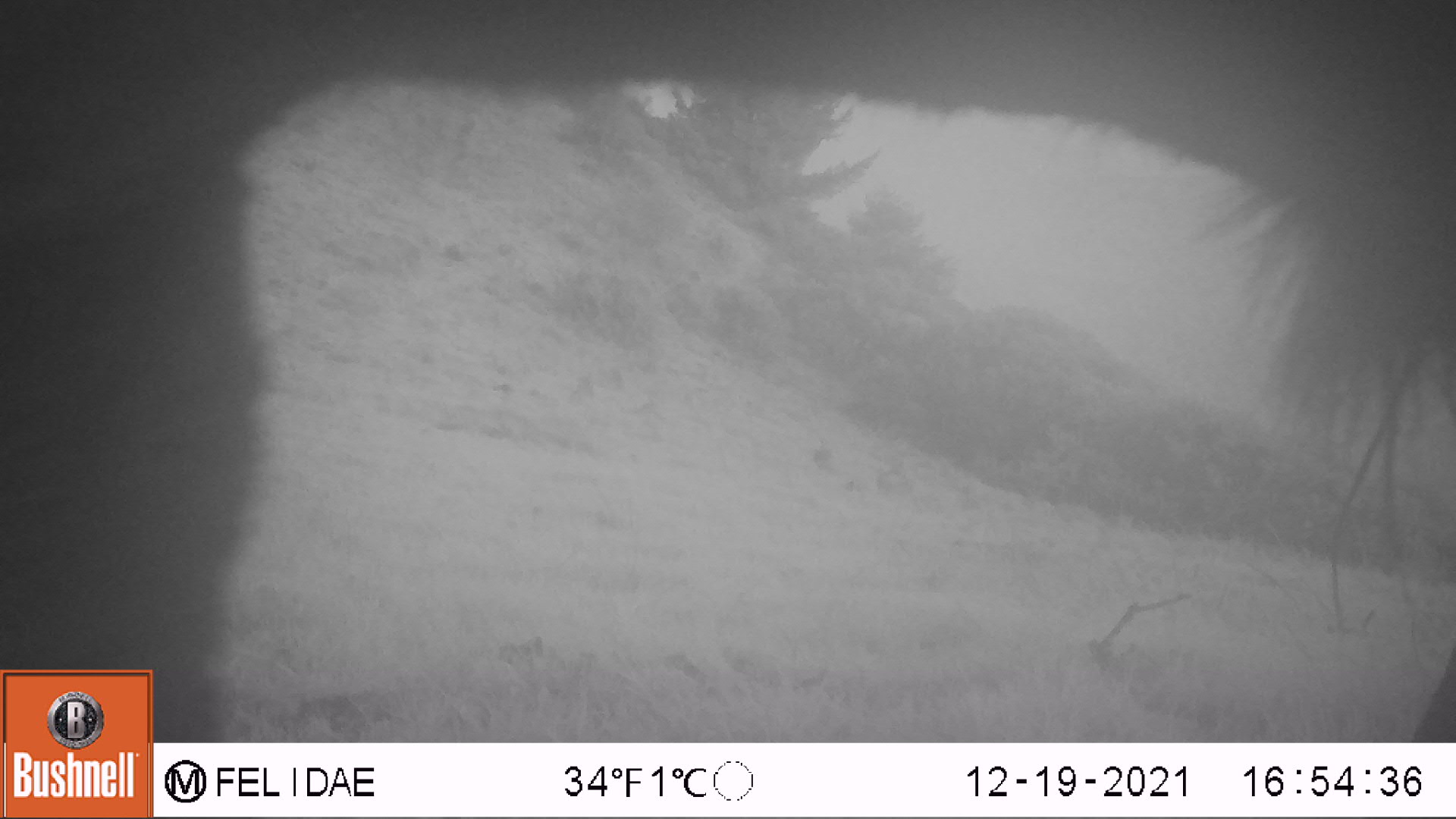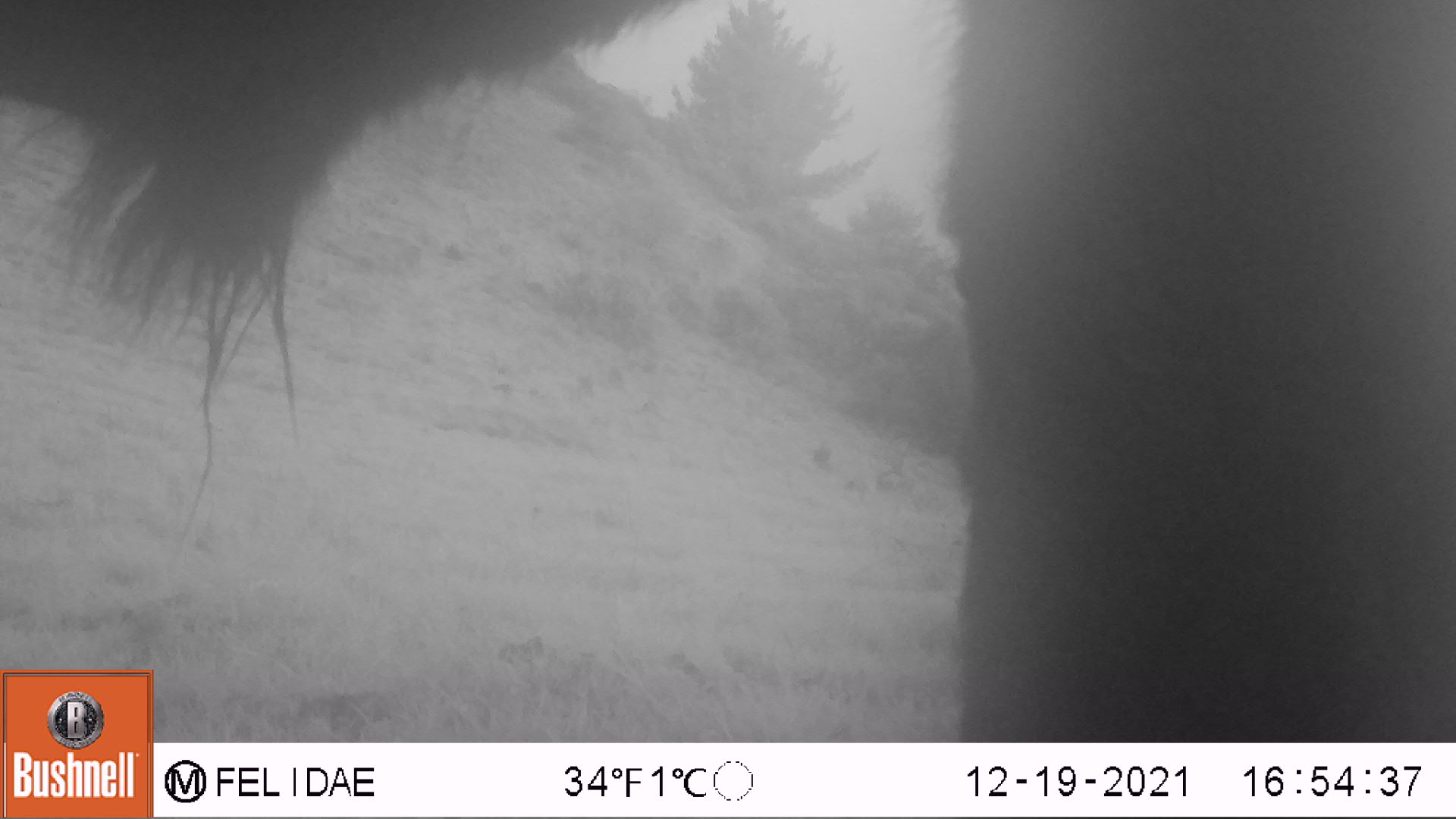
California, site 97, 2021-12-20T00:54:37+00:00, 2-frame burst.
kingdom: Animalia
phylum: Chordata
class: Mammalia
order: Artiodactyla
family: Bovidae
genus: Bos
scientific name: Bos taurus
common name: domestic cattle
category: cattle